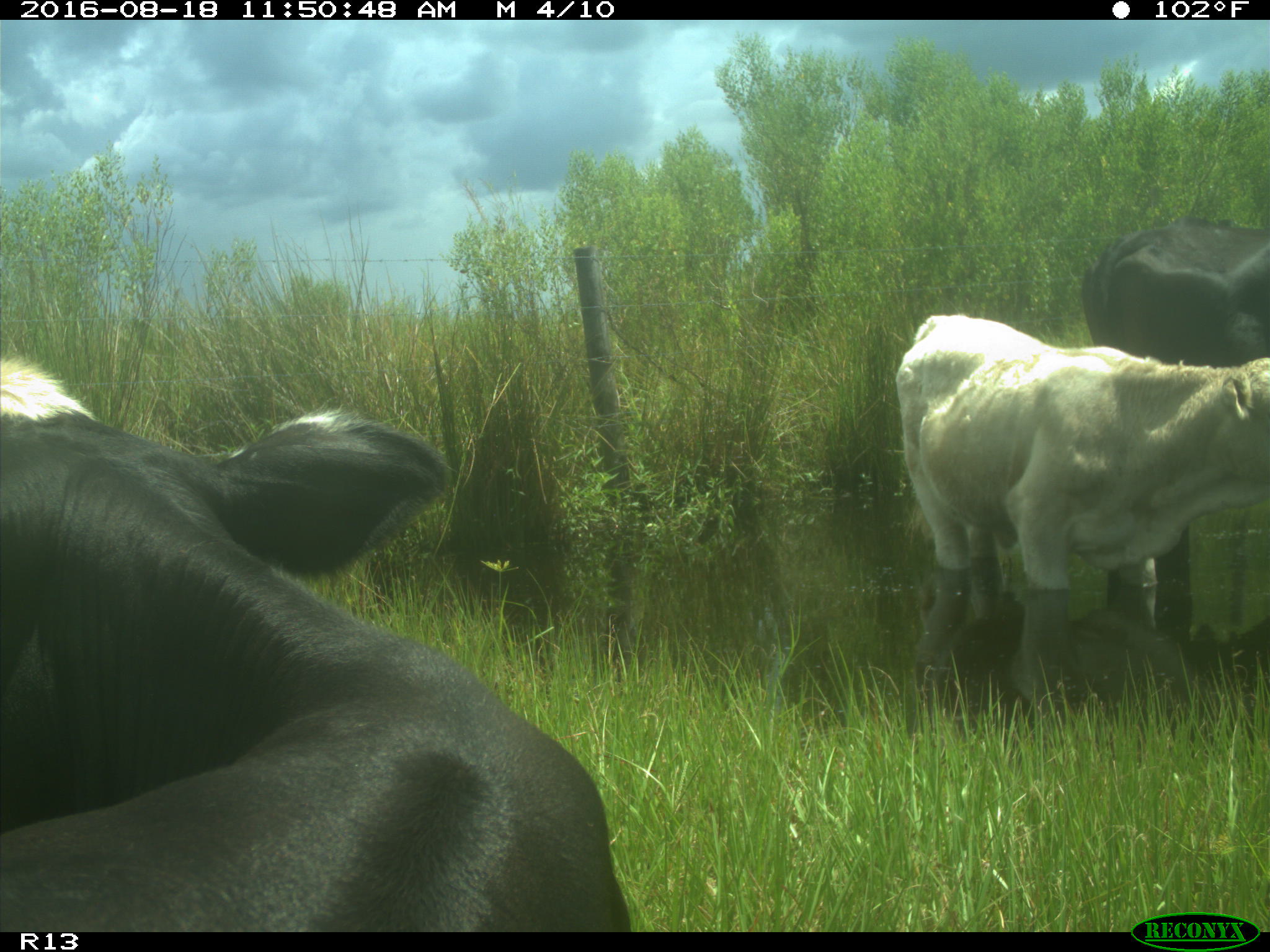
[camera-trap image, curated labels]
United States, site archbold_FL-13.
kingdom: Animalia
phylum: Chordata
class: Mammalia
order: Artiodactyla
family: Bovidae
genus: Bos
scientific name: Bos taurus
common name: domestic cow